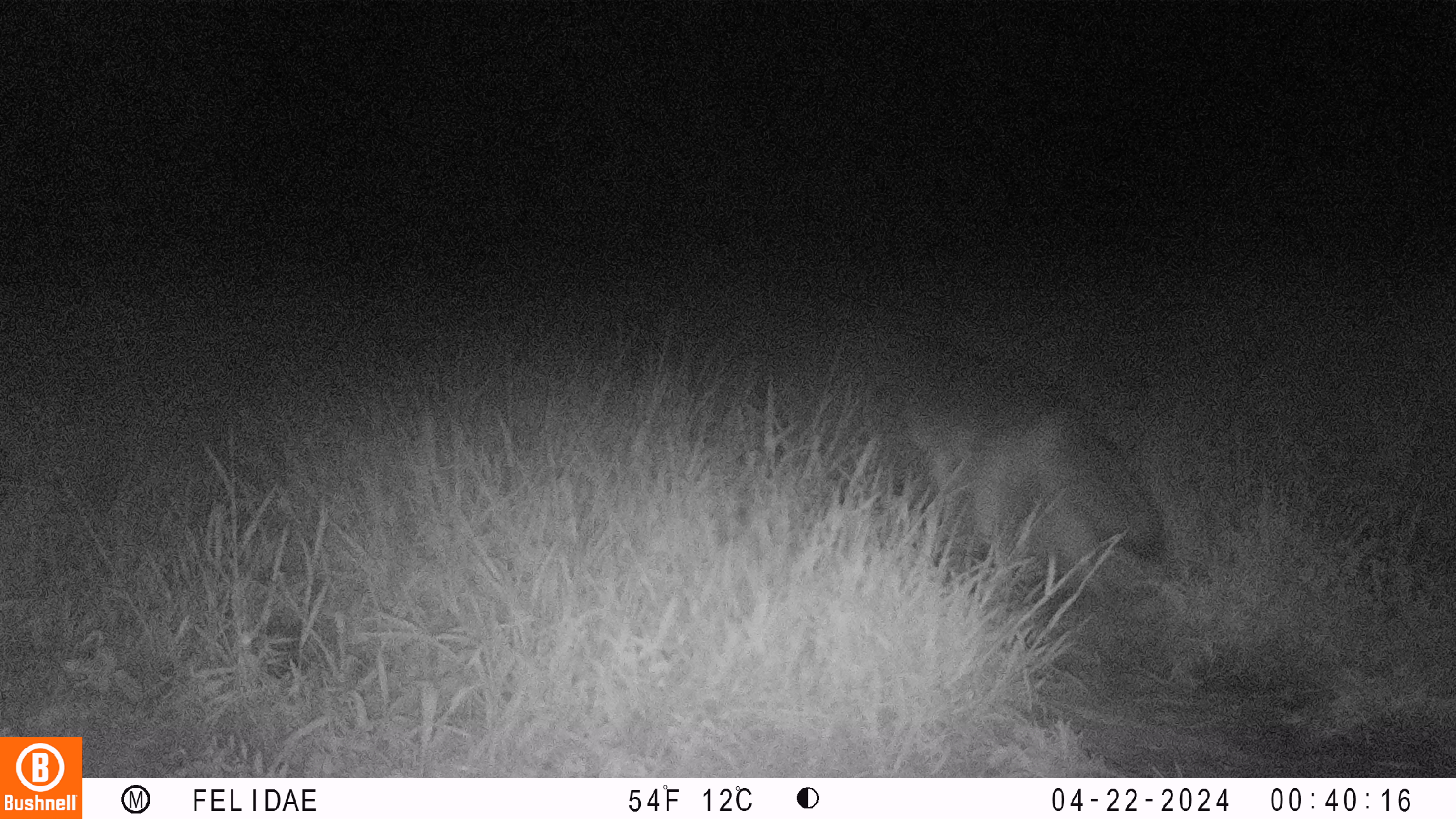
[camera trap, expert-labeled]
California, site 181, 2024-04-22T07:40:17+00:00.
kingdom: Animalia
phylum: Chordata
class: Mammalia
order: Carnivora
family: Canidae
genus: Canis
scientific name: Canis latrans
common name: coyote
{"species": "coyote (Canis latrans)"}